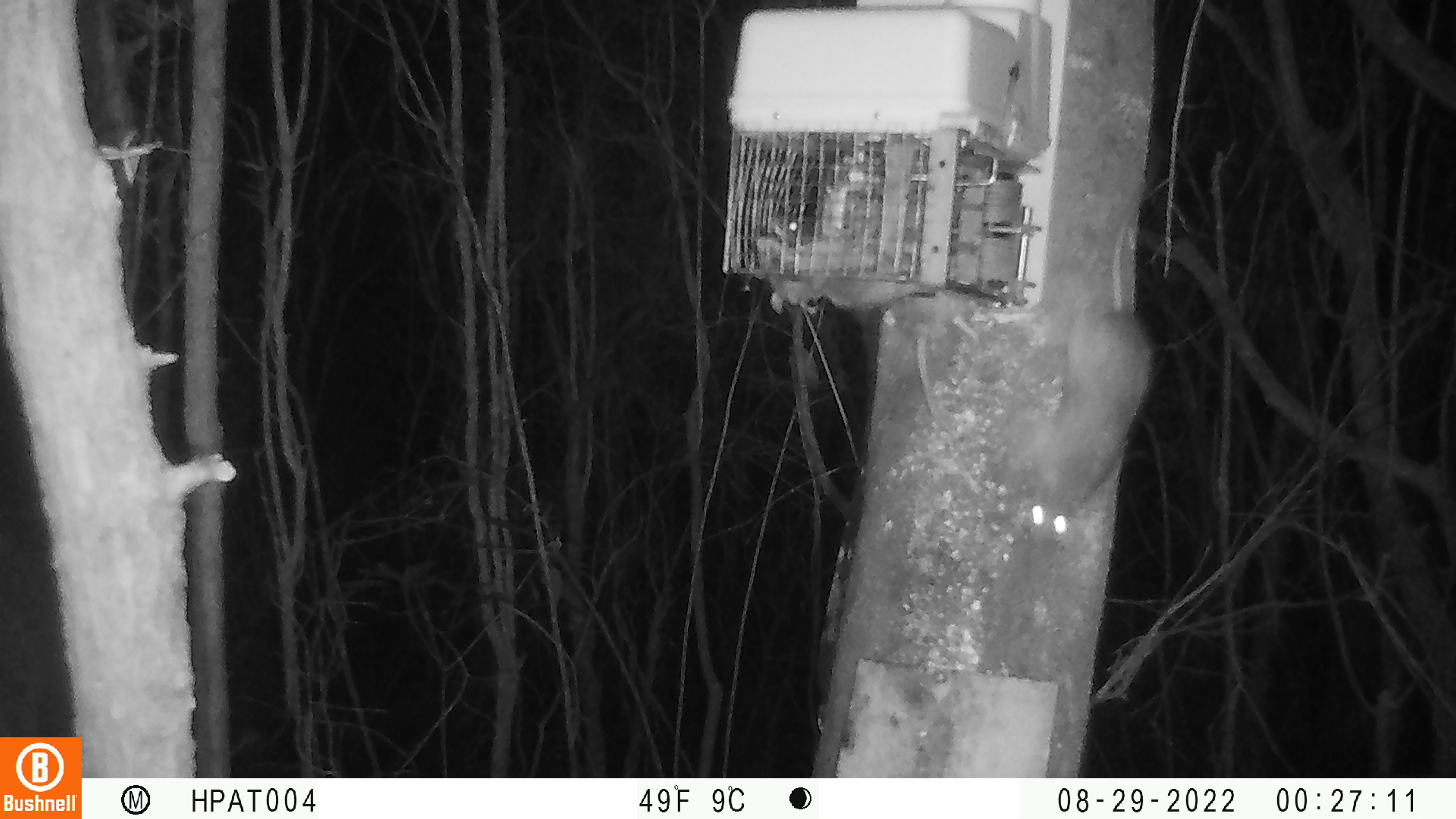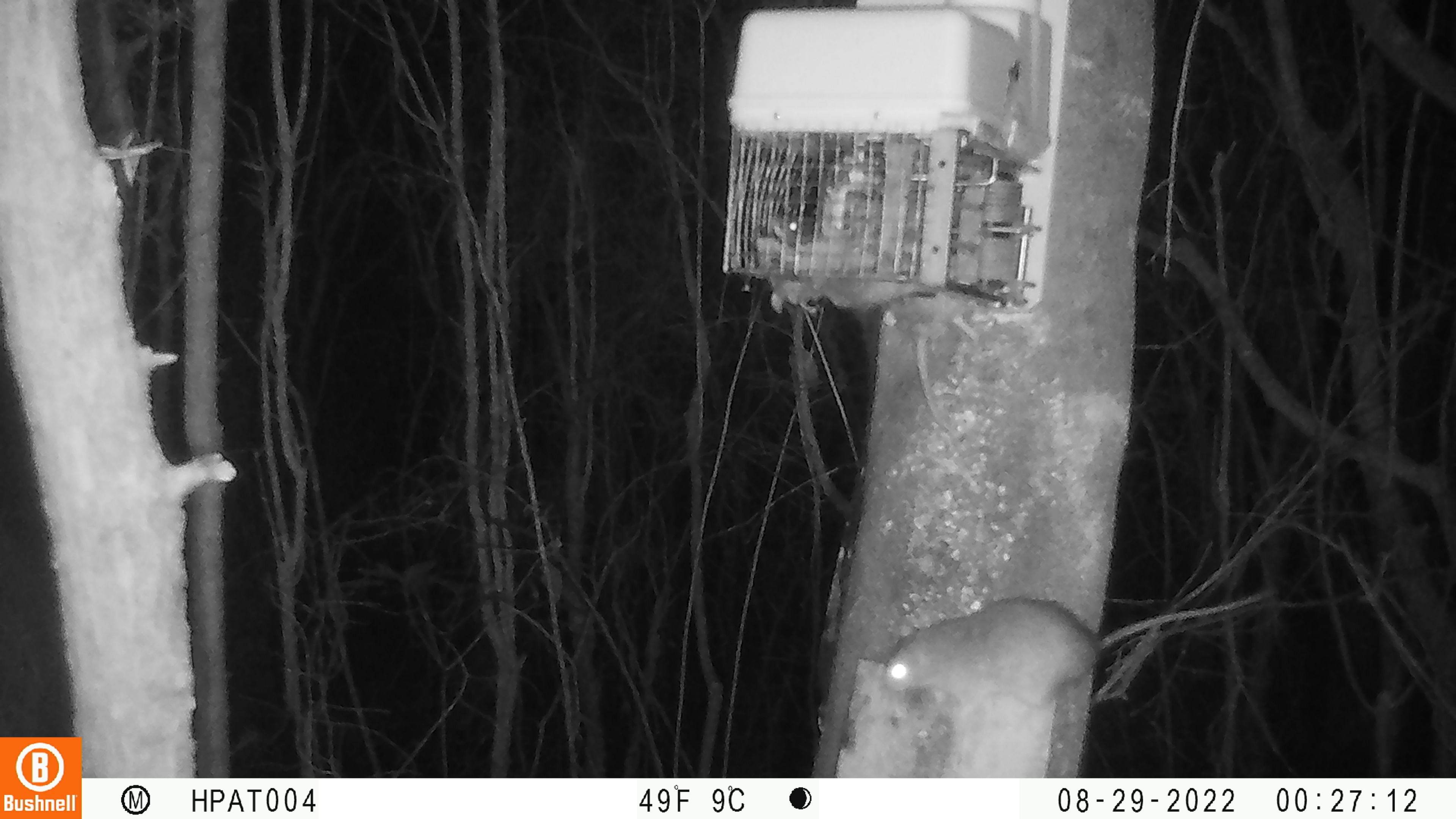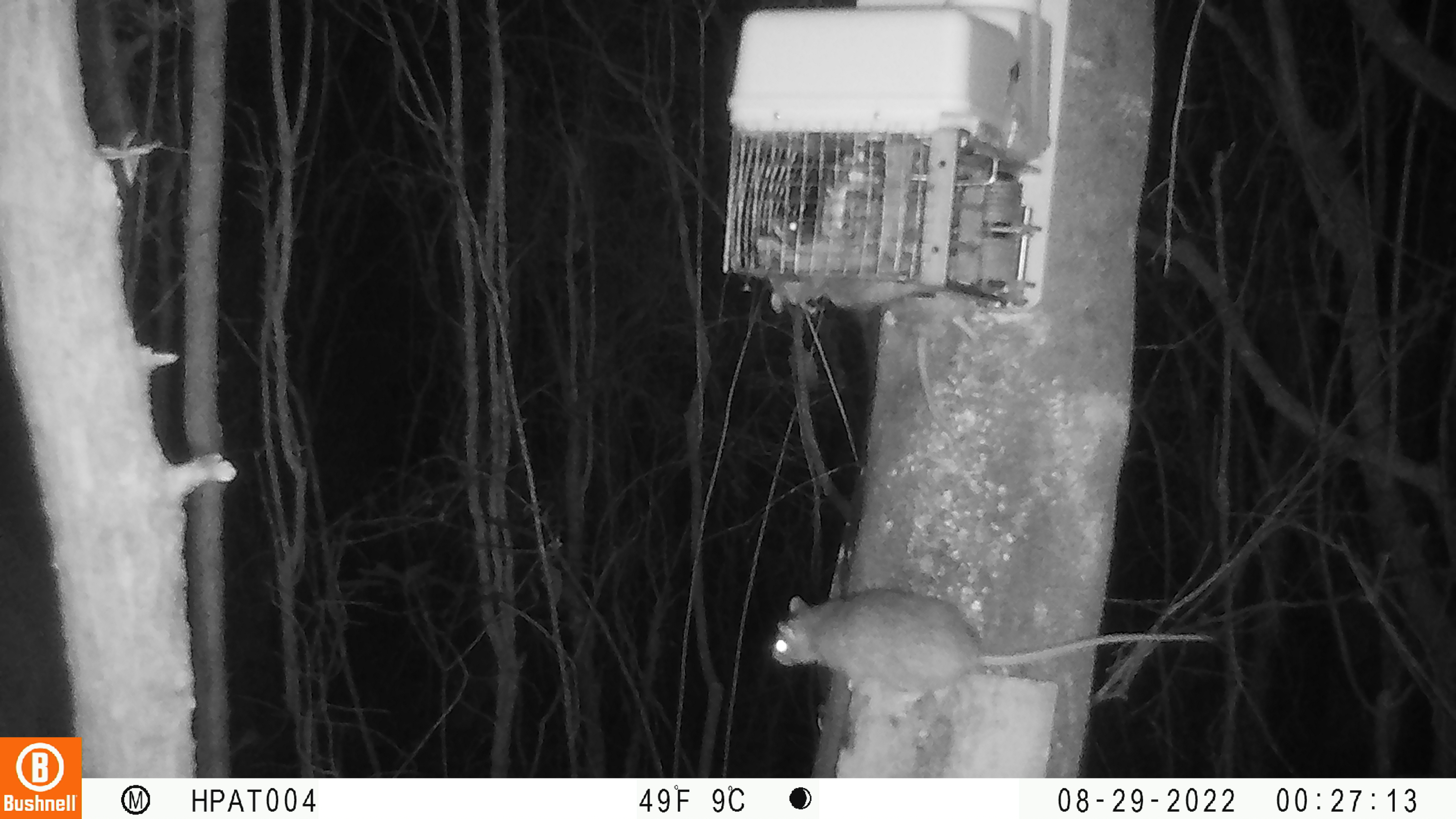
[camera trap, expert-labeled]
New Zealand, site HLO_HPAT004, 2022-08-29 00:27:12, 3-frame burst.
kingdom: Animalia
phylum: Chordata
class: Mammalia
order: Rodentia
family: Muridae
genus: Rattus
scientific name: Rattus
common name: rat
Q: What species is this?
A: Rat (Rattus).